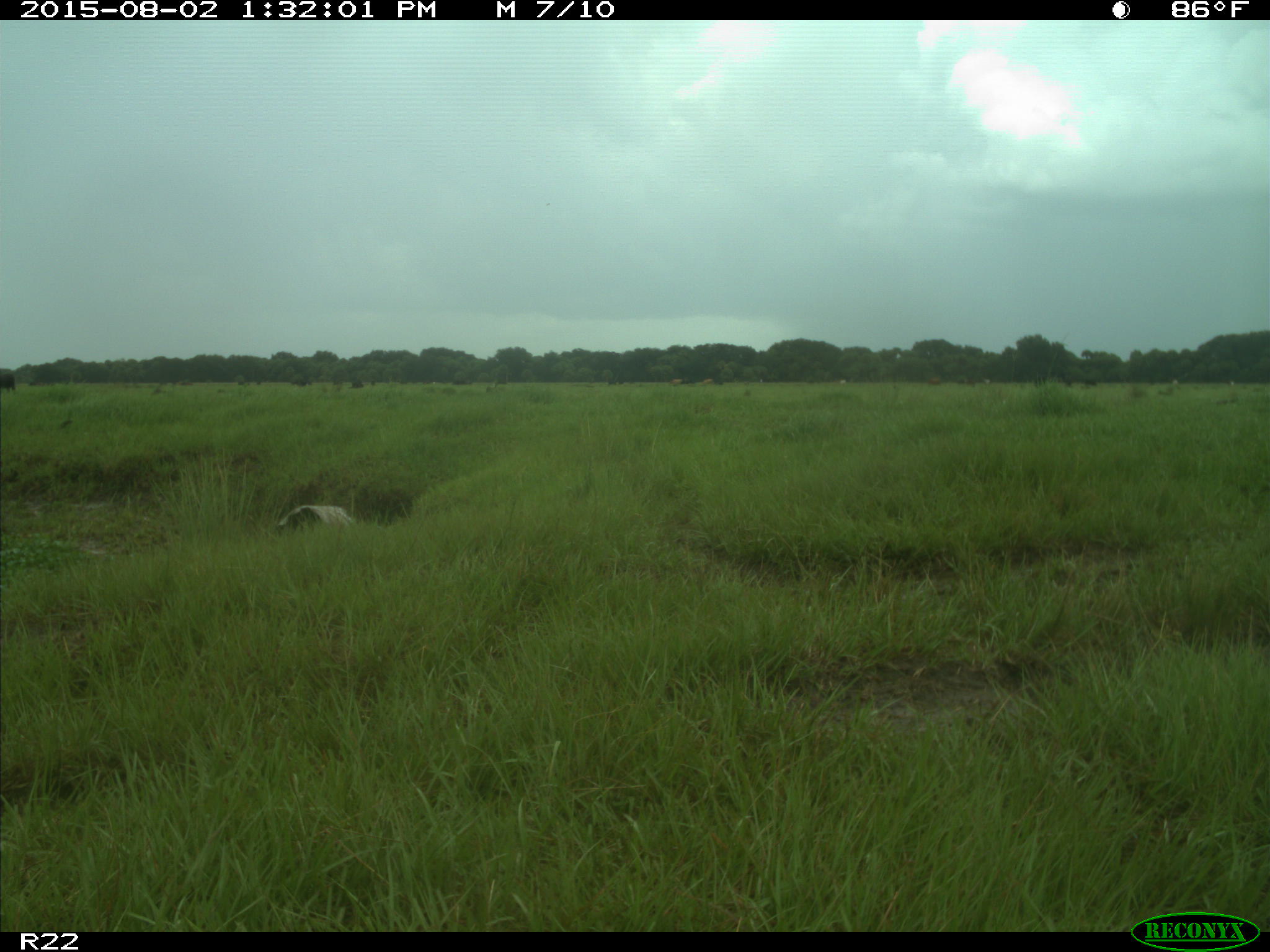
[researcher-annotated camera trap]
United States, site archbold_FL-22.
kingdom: Animalia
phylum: Chordata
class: Mammalia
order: Artiodactyla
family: Bovidae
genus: Bos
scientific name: Bos taurus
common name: domestic cow